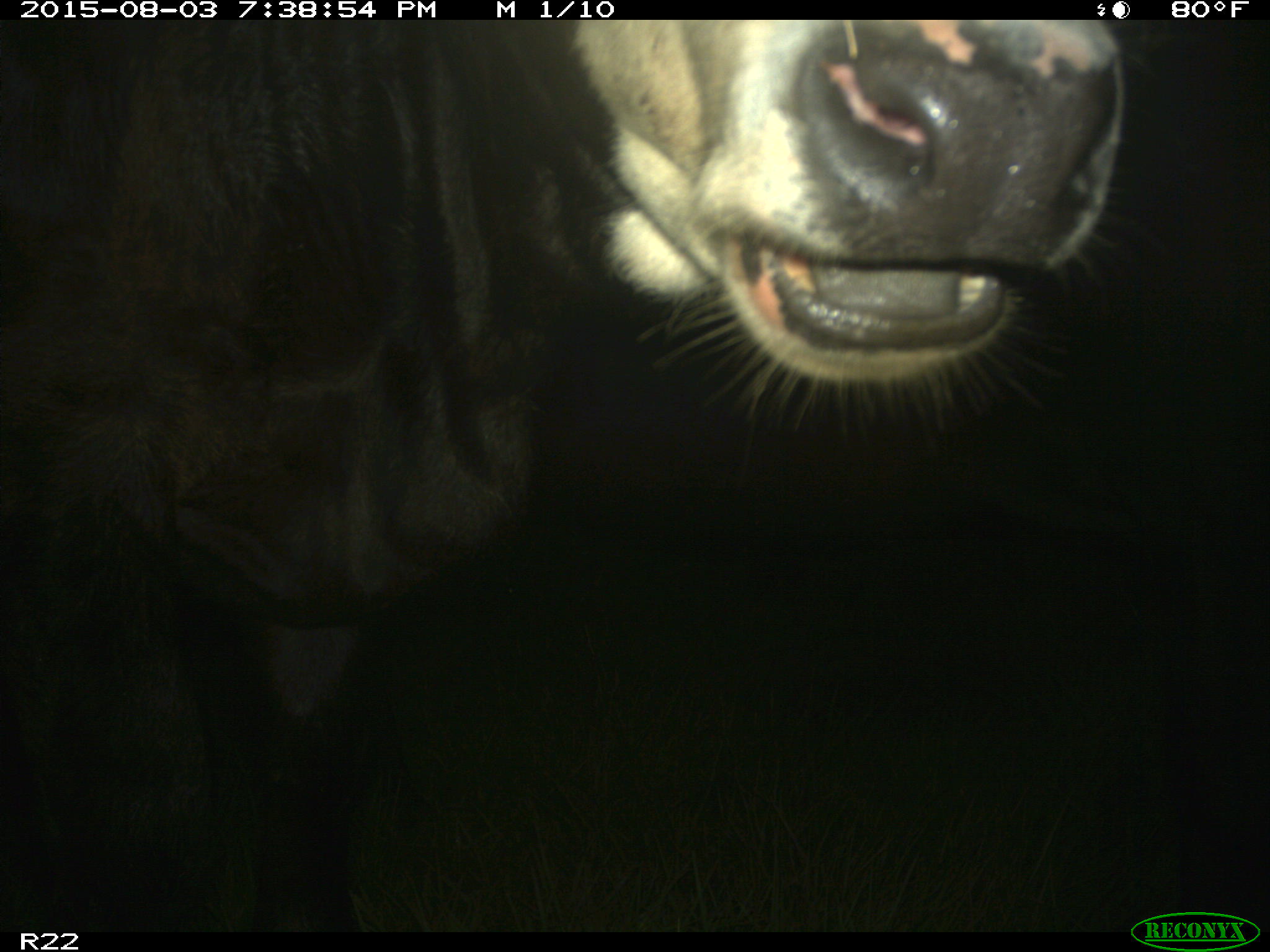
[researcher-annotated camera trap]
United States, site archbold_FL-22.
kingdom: Animalia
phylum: Chordata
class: Mammalia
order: Artiodactyla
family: Bovidae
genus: Bos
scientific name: Bos taurus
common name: domestic cow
Bos taurus (domestic cow).